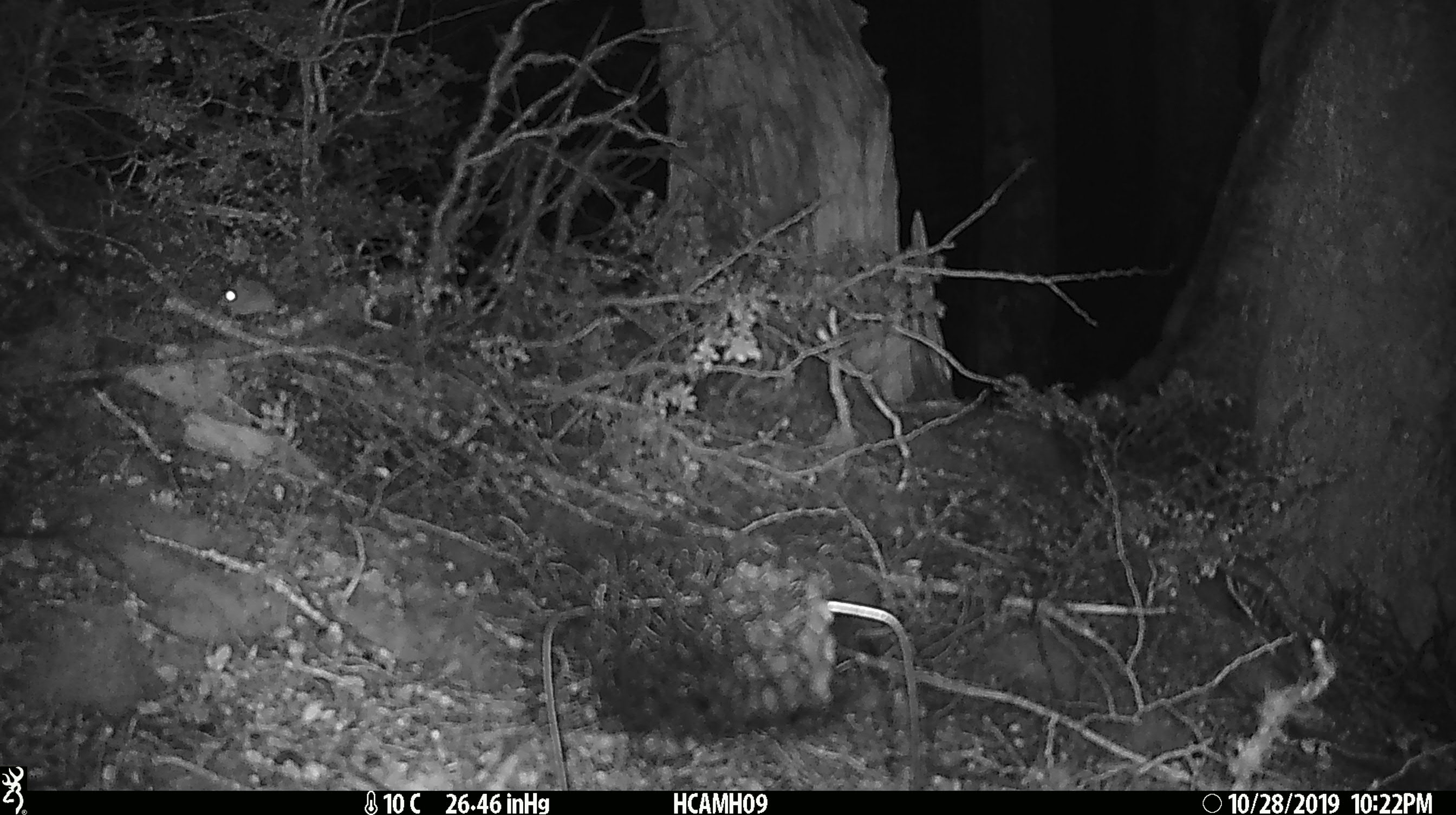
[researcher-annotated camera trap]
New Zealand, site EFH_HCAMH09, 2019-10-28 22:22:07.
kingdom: Animalia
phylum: Chordata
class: Mammalia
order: Rodentia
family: Muridae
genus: Mus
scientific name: Mus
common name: mouse